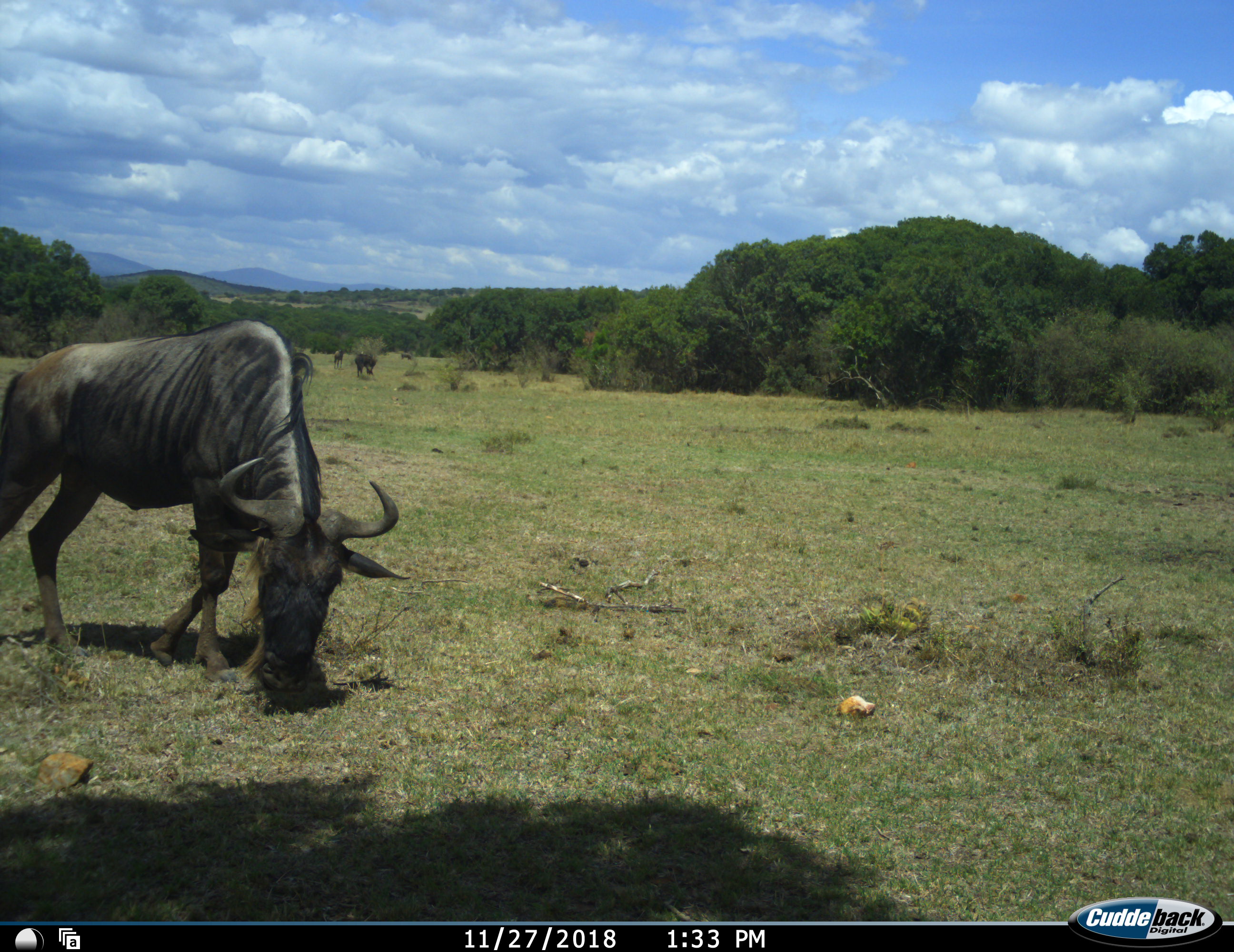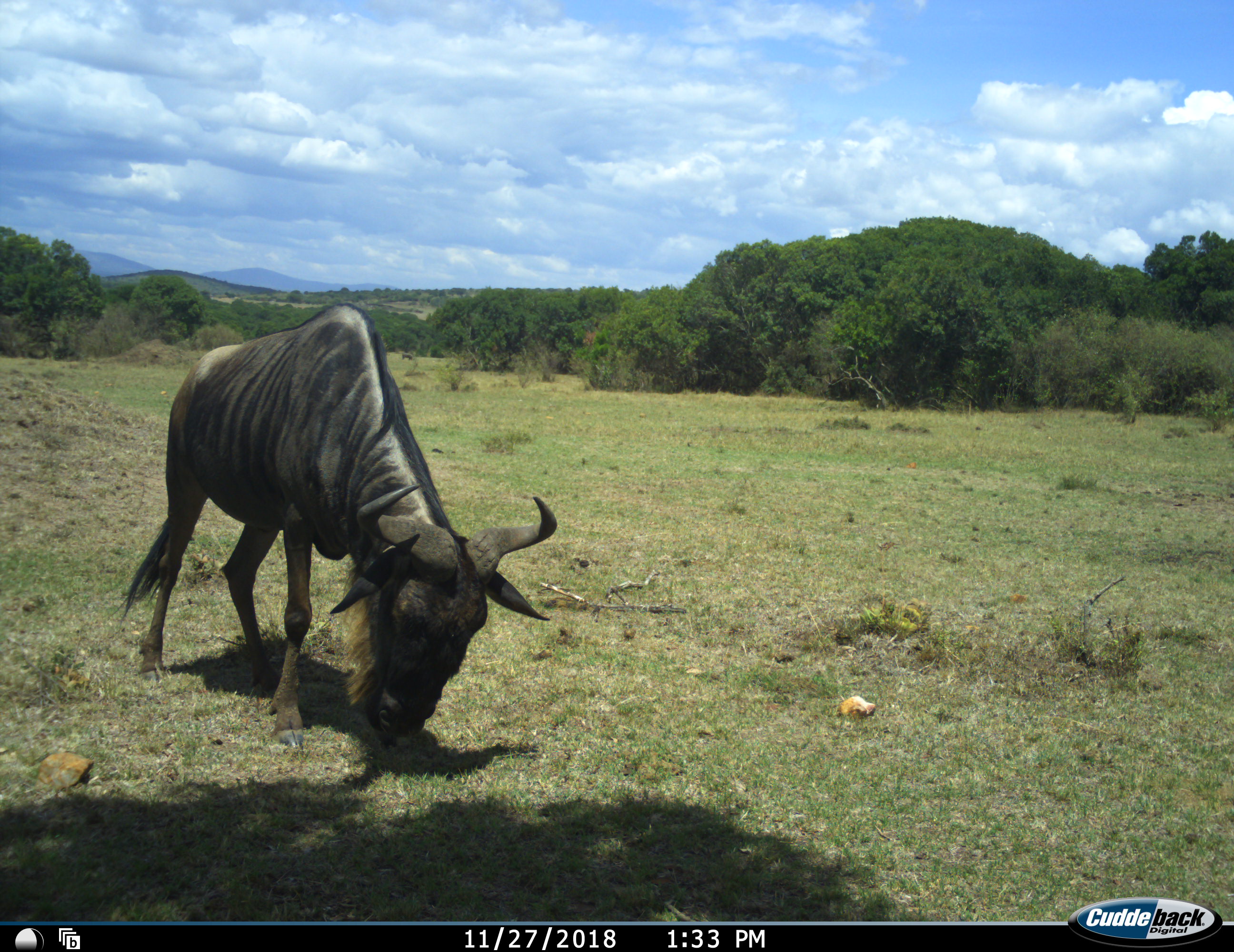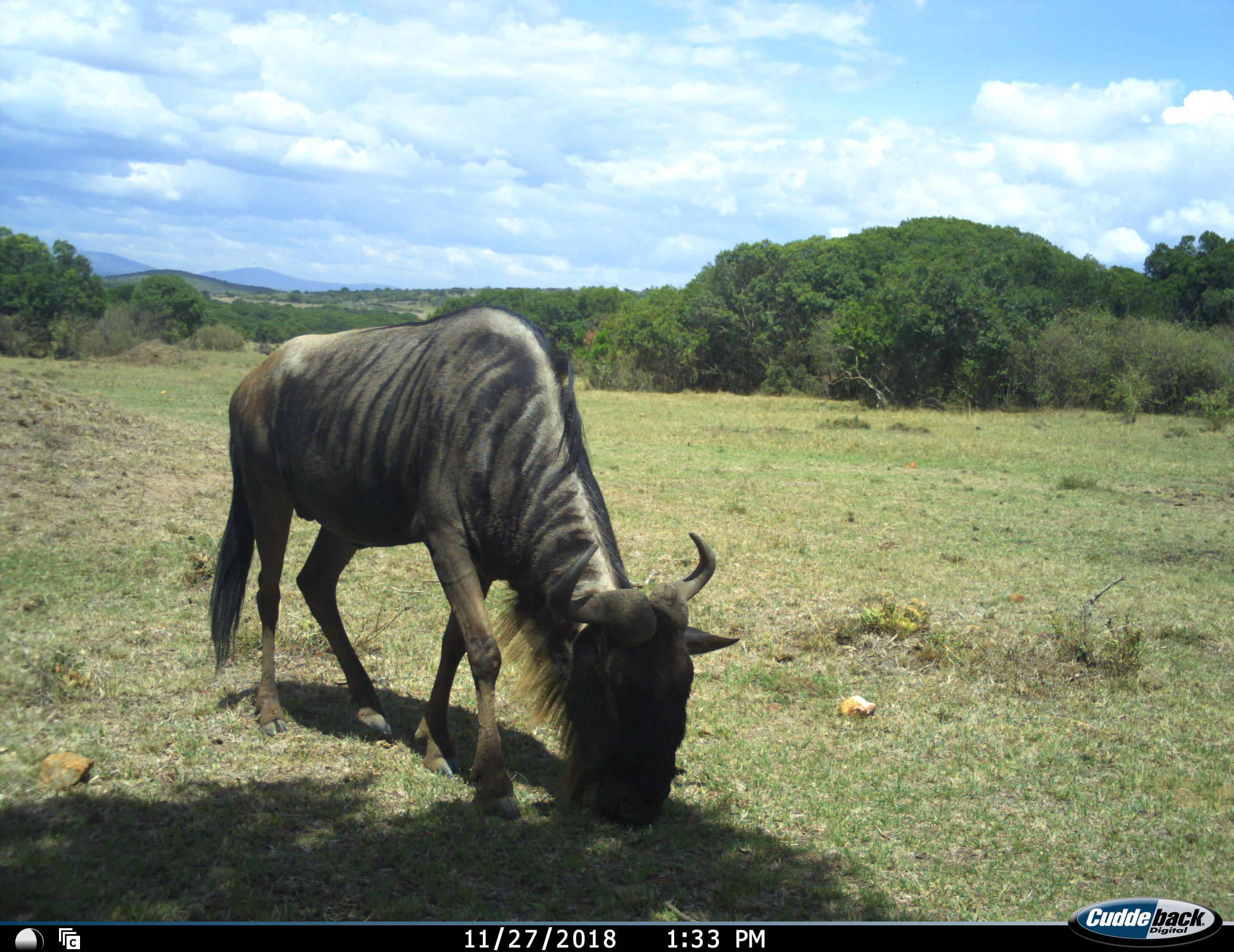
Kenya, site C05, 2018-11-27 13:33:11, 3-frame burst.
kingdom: Animalia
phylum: Chordata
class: Mammalia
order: Artiodactyla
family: Bovidae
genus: Connochaetes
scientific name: Connochaetes taurinus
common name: common wildebeest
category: wildebeest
Wildebeest (common wildebeest) (Connochaetes taurinus), count 4. Behavior (volunteer vote fractions): standing 20%, resting 0%, moving 80%, interacting 10%. Young present (vote fraction): 0%. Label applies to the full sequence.